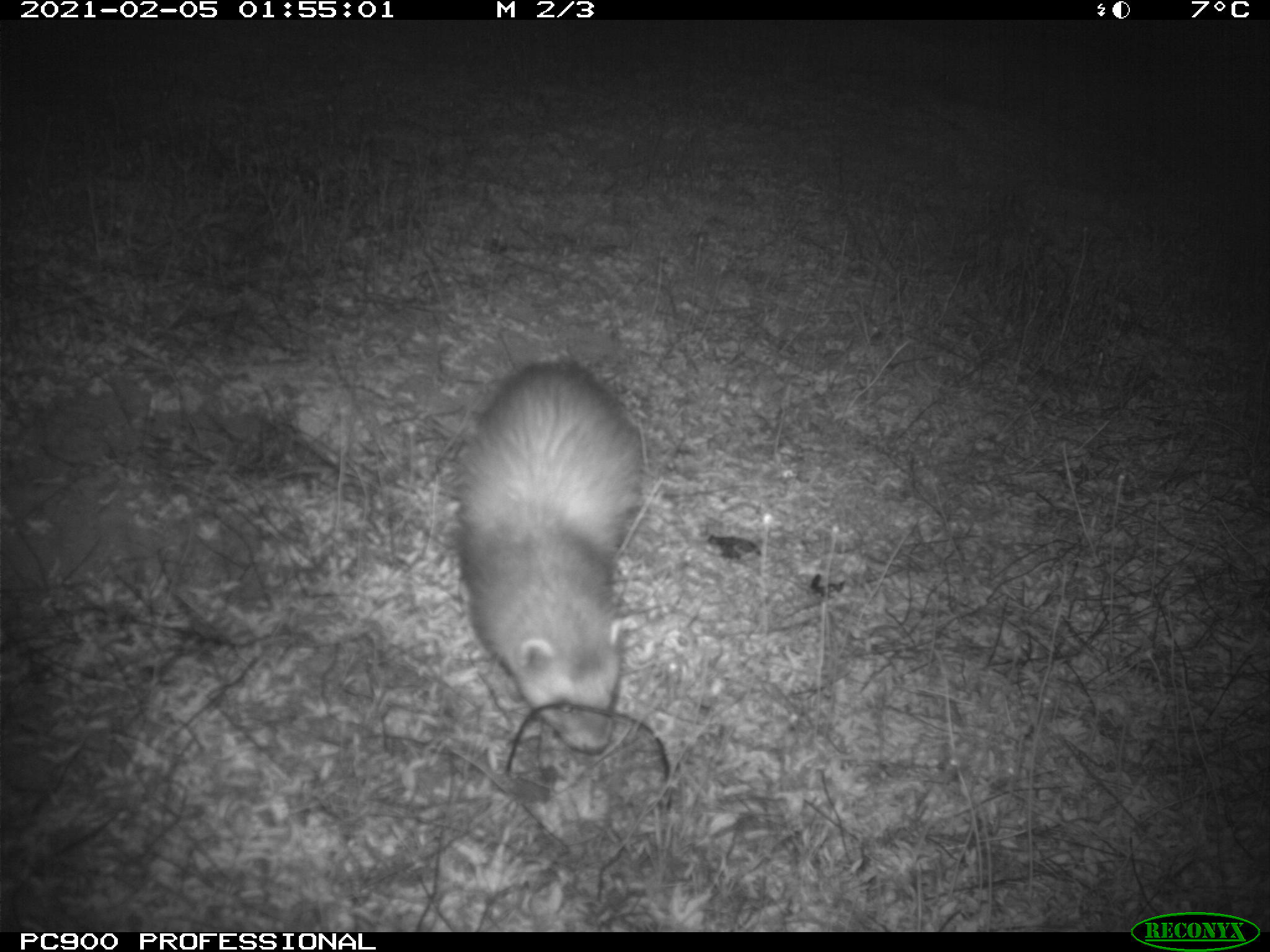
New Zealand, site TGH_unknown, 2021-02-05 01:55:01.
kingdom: Animalia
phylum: Chordata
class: Mammalia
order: Carnivora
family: Mustelidae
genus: Mustela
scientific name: Mustela furo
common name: ferret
Ferret (Mustela furo).